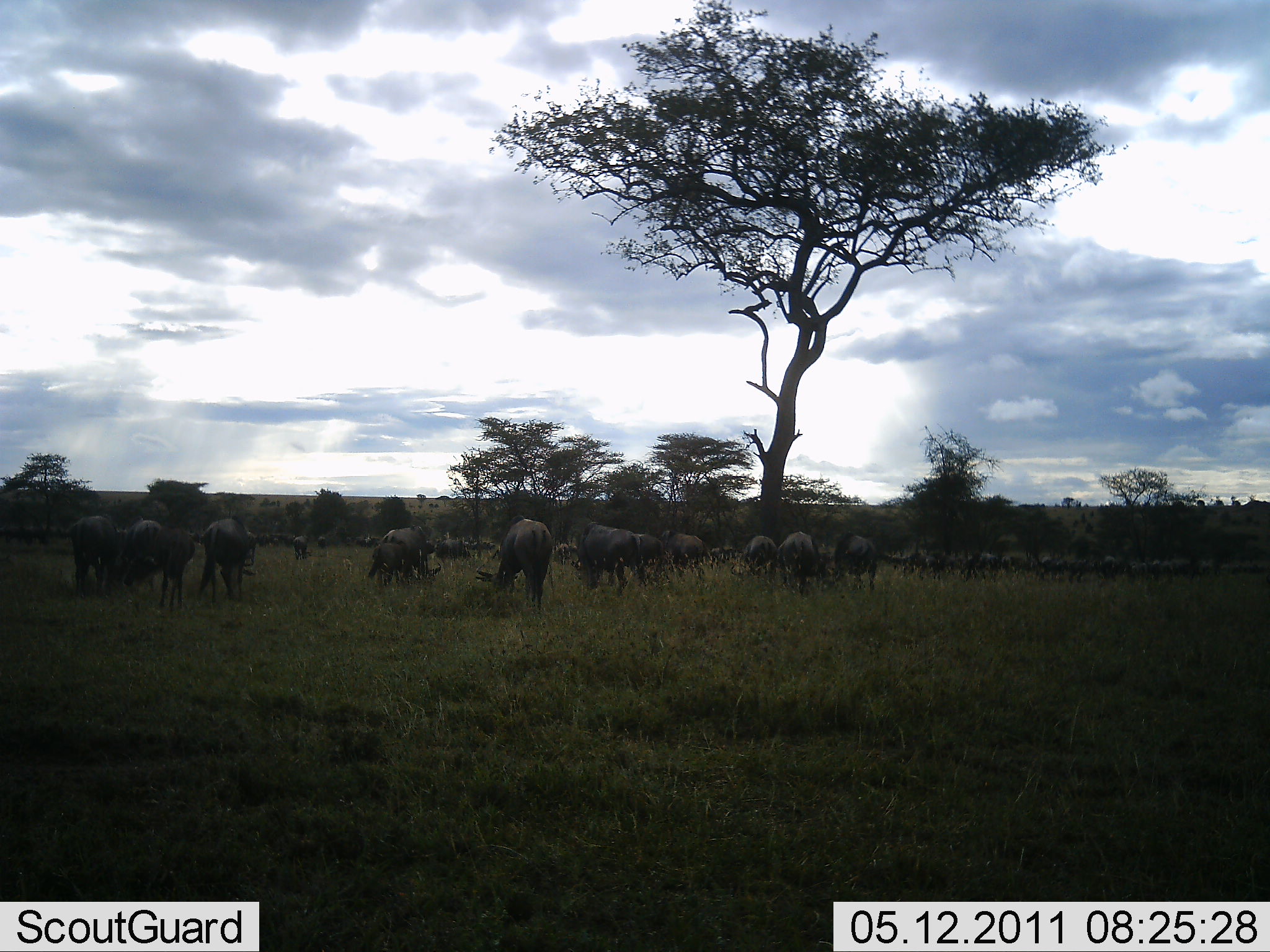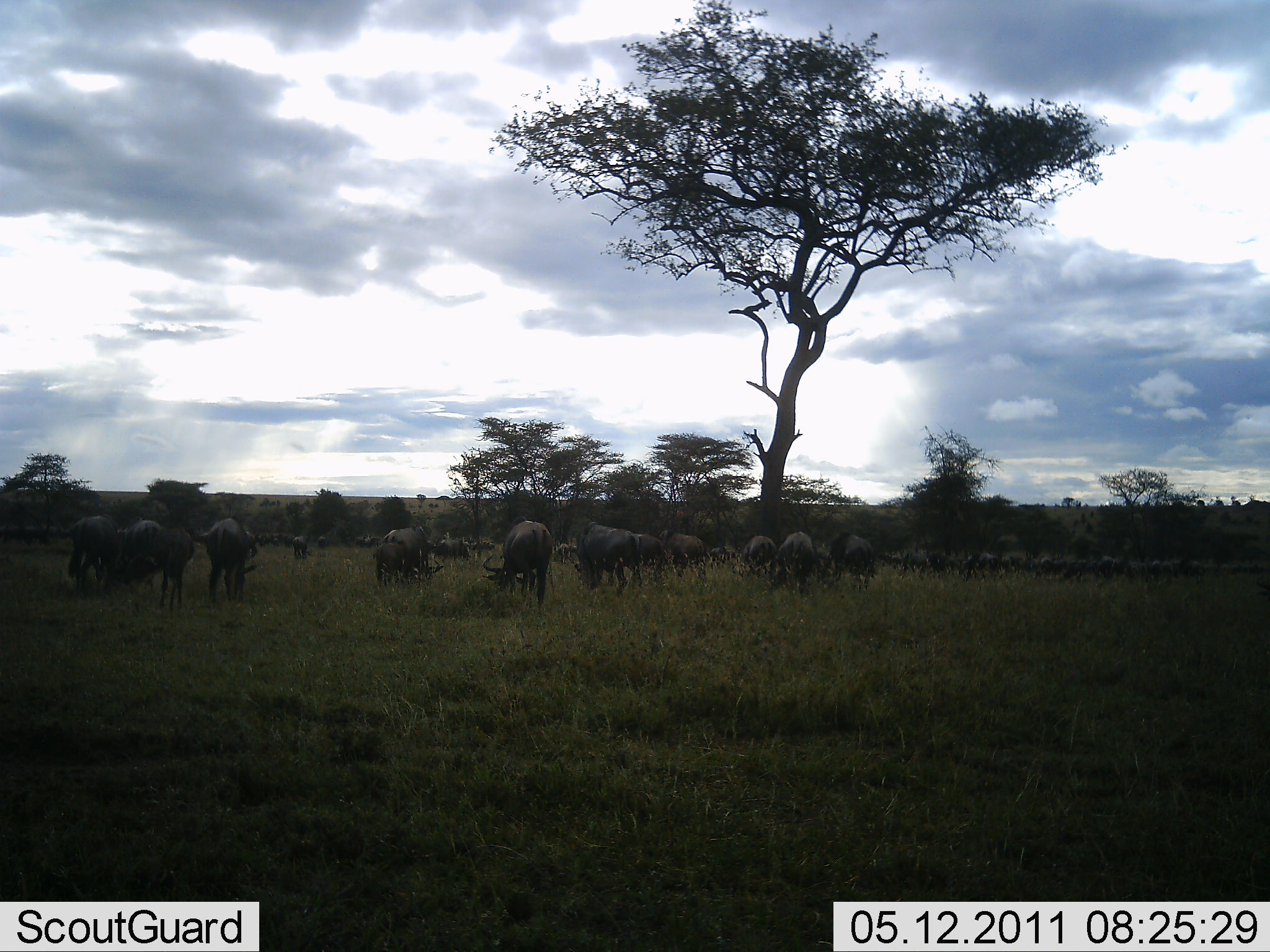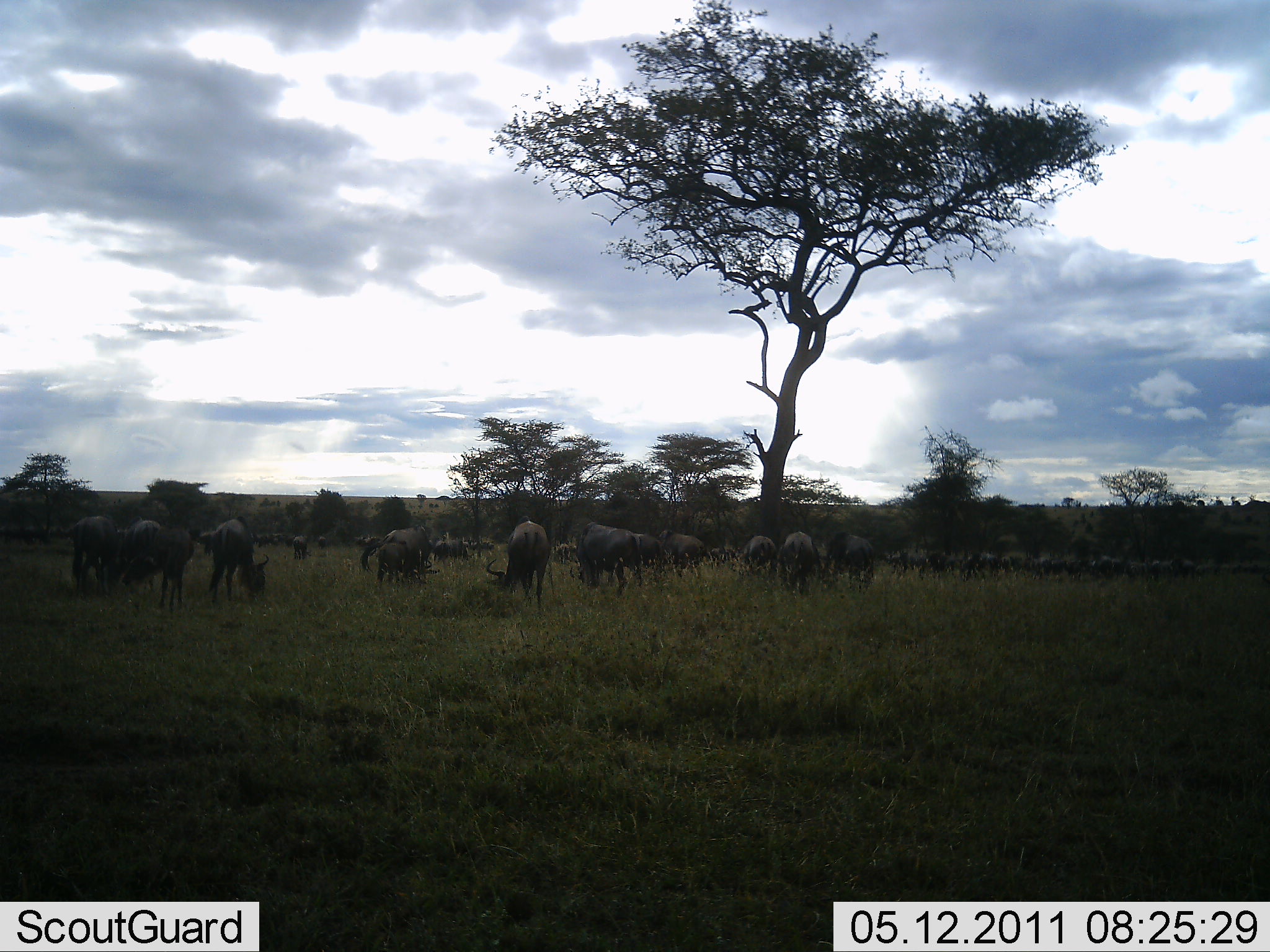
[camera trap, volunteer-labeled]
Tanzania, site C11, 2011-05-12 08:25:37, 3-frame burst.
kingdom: Animalia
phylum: Chordata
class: Mammalia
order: Artiodactyla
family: Bovidae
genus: Connochaetes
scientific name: Connochaetes taurinus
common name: blue wildebeest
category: wildebeest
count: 11-50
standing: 45%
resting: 0%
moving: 9%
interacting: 0%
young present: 0%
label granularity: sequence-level